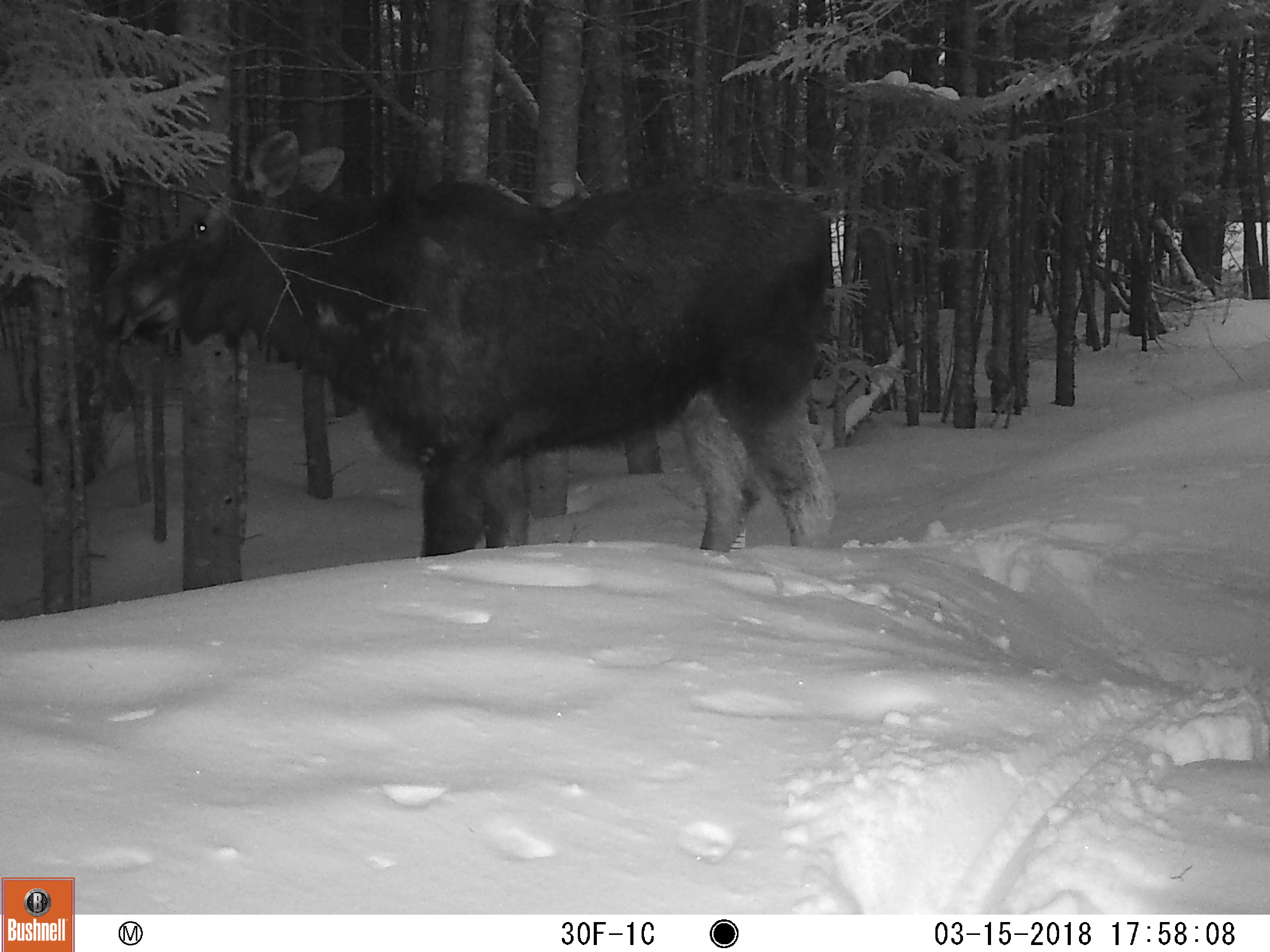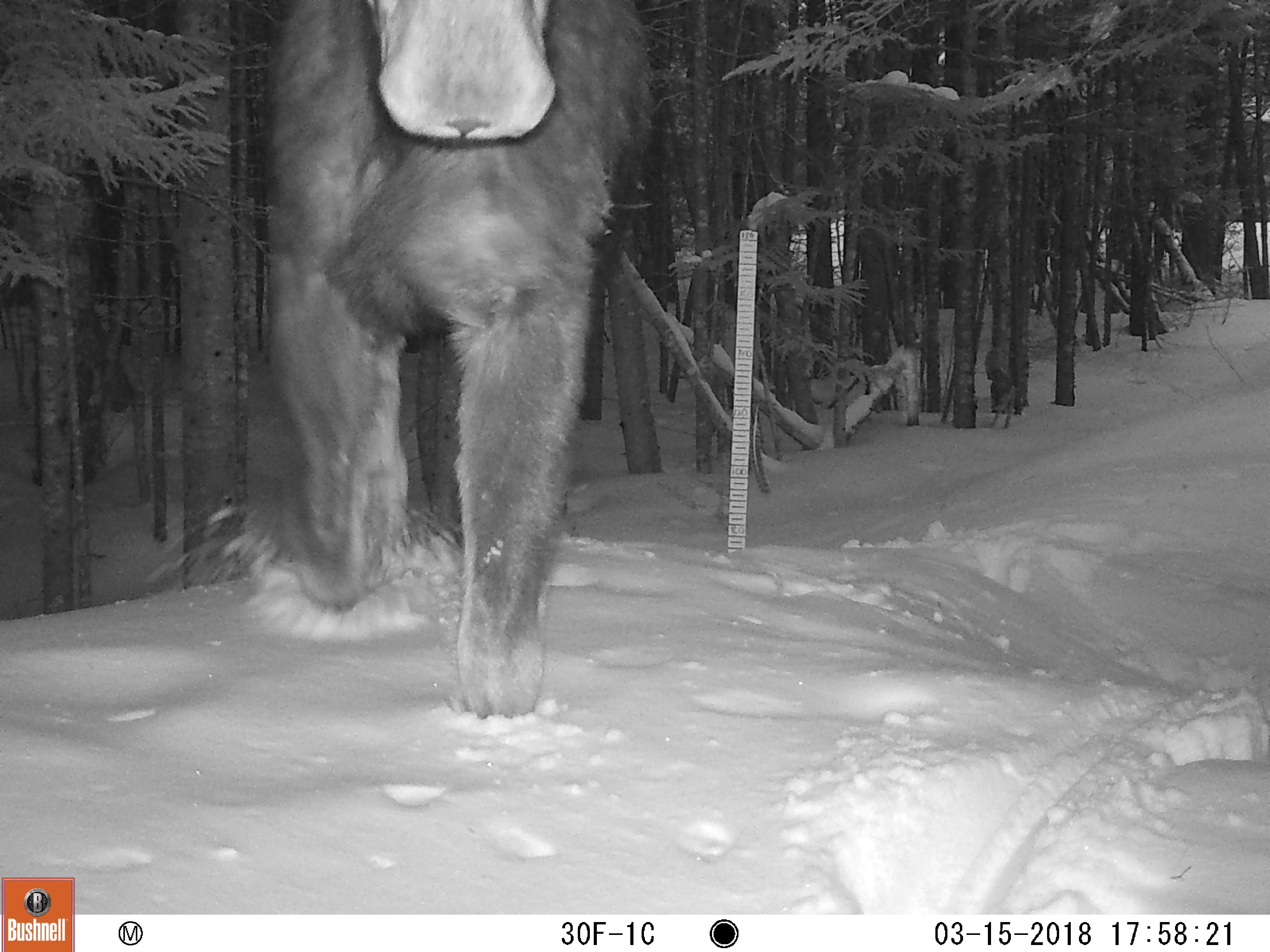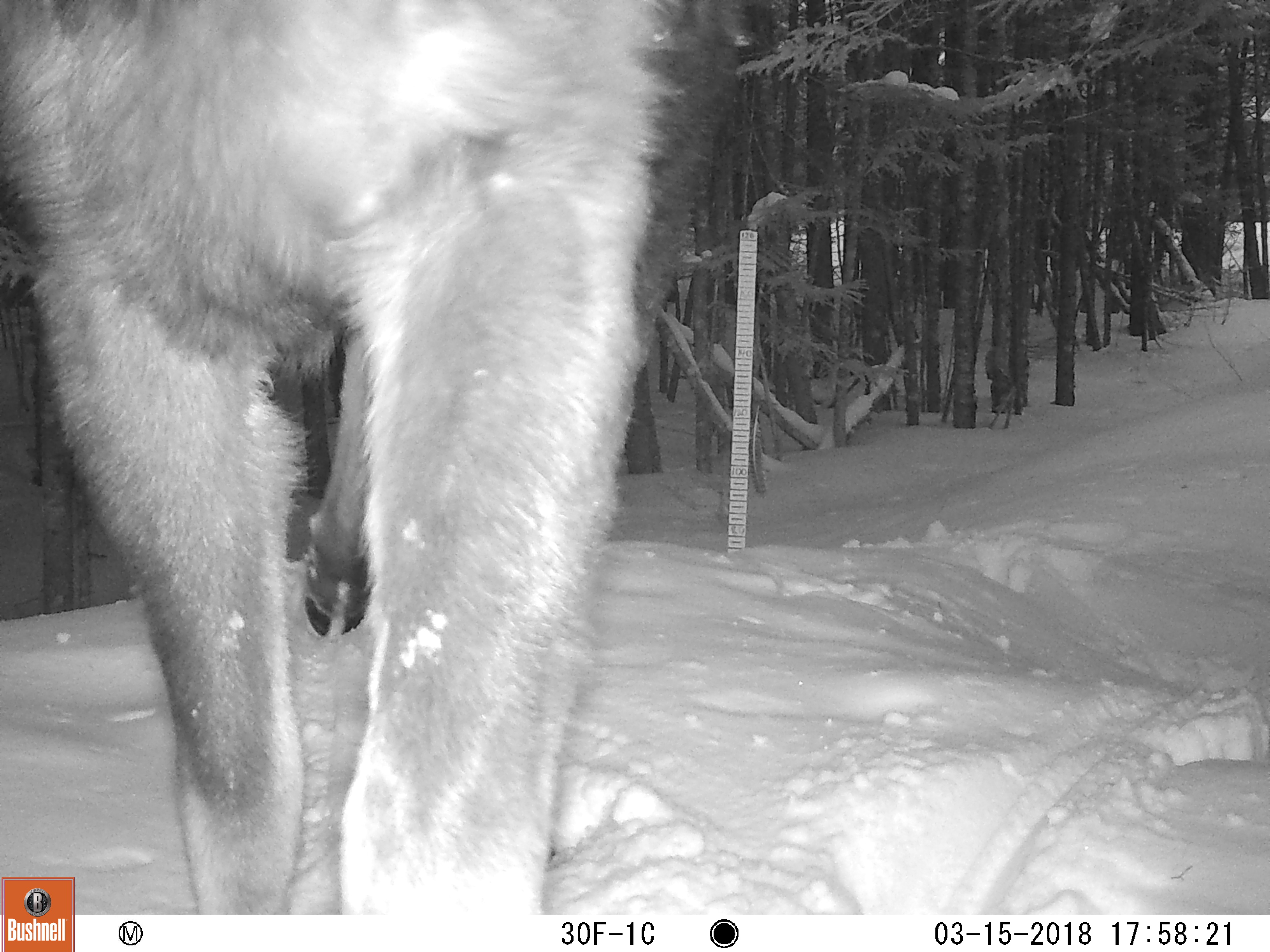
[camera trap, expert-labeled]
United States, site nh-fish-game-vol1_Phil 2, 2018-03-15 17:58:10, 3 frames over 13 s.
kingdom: Animalia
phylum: Chordata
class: Mammalia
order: Artiodactyla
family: Cervidae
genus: Alces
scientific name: Alces alces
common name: moose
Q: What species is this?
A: Moose (Alces alces).